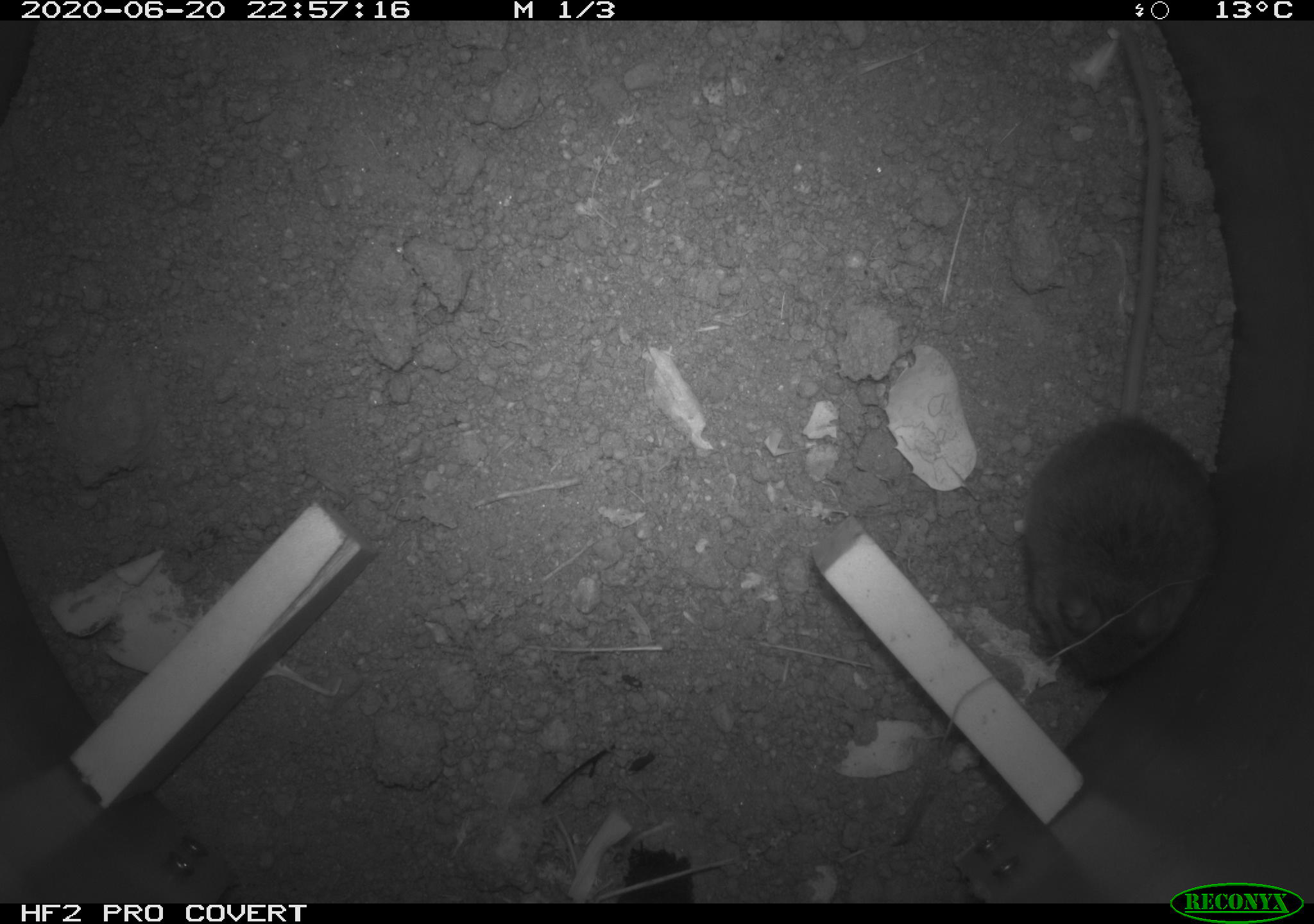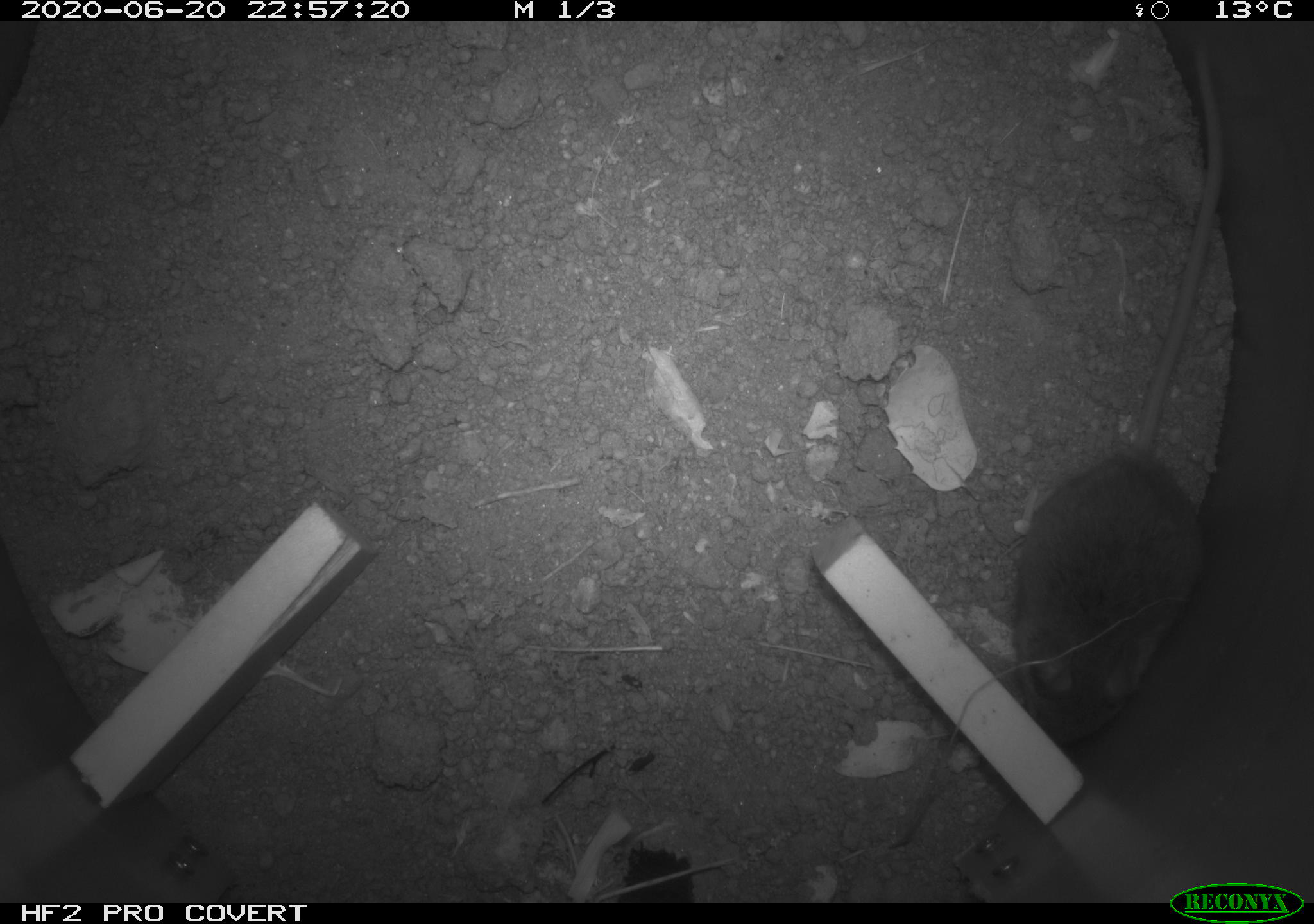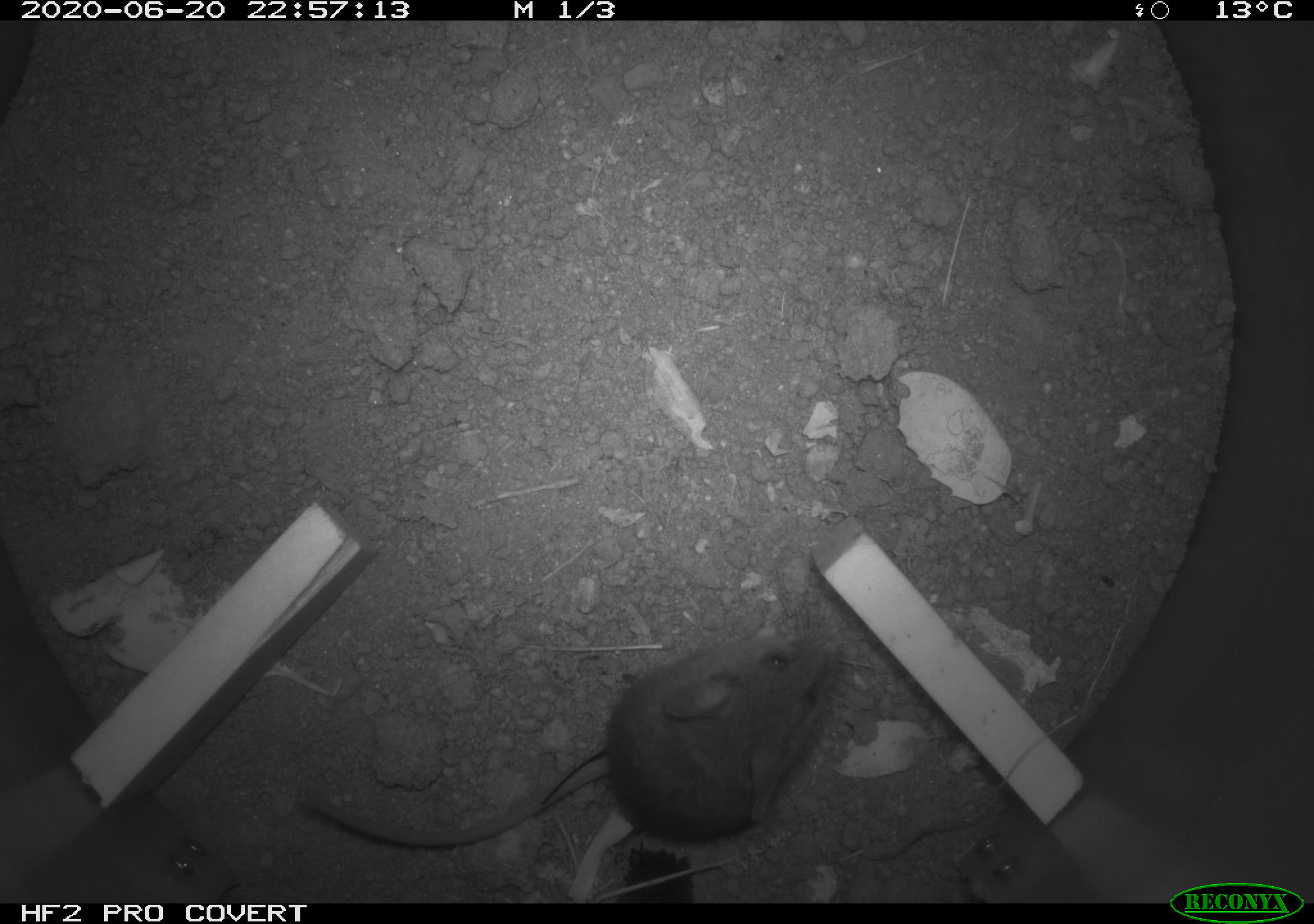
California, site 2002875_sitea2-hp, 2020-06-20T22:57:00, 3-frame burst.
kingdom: Animalia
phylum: Chordata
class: Mammalia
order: Rodentia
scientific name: Rodentia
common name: mouse species